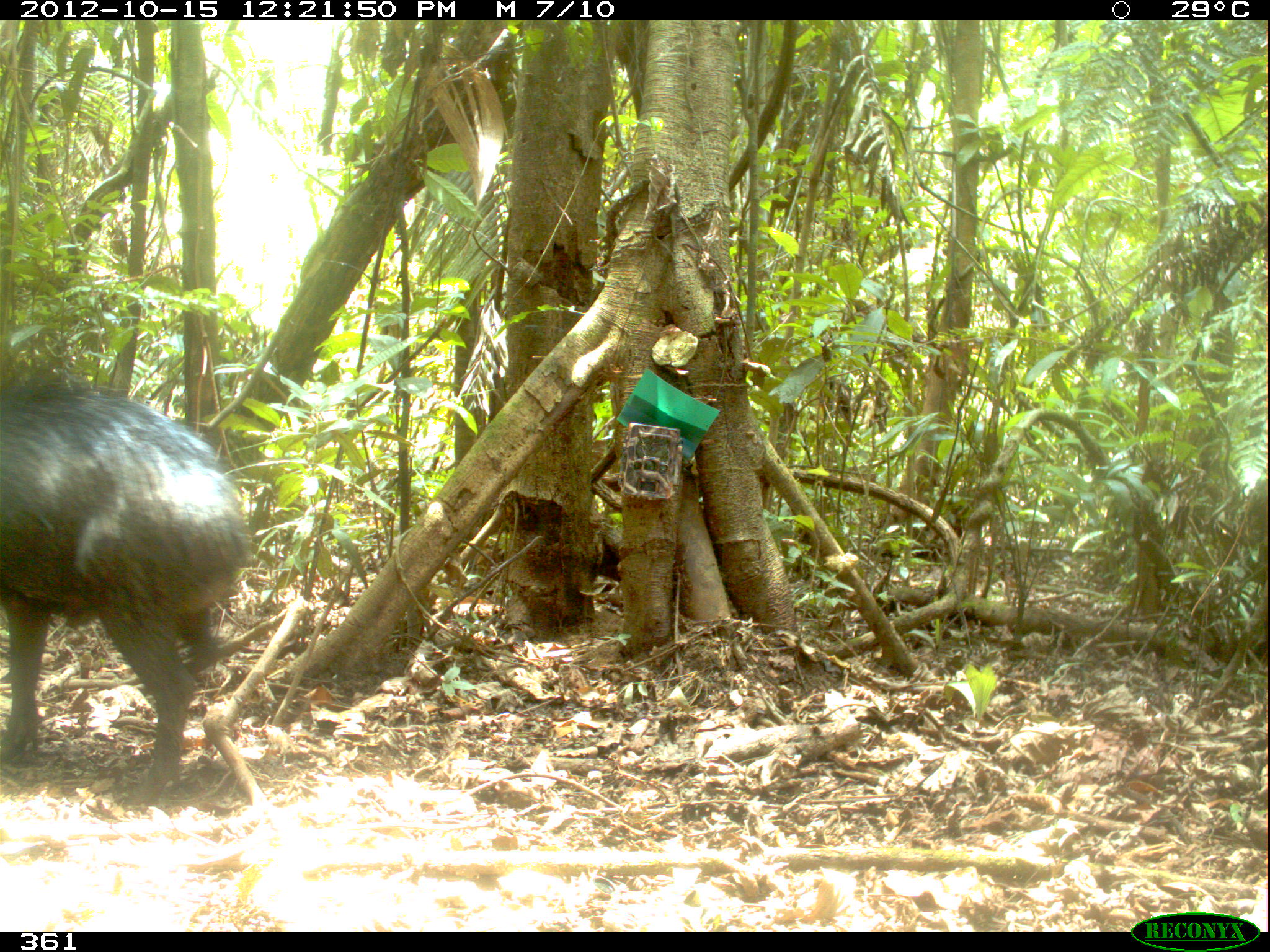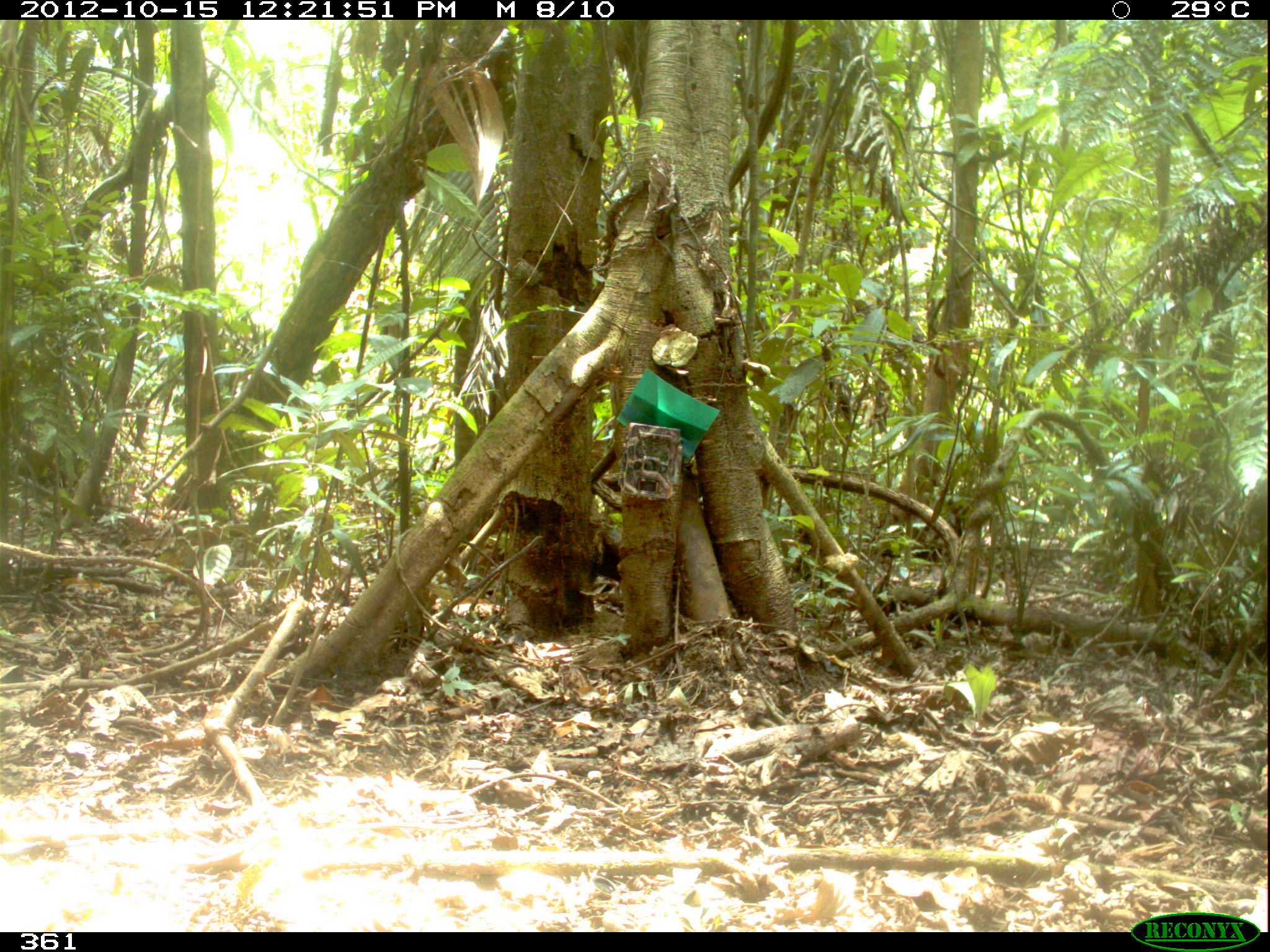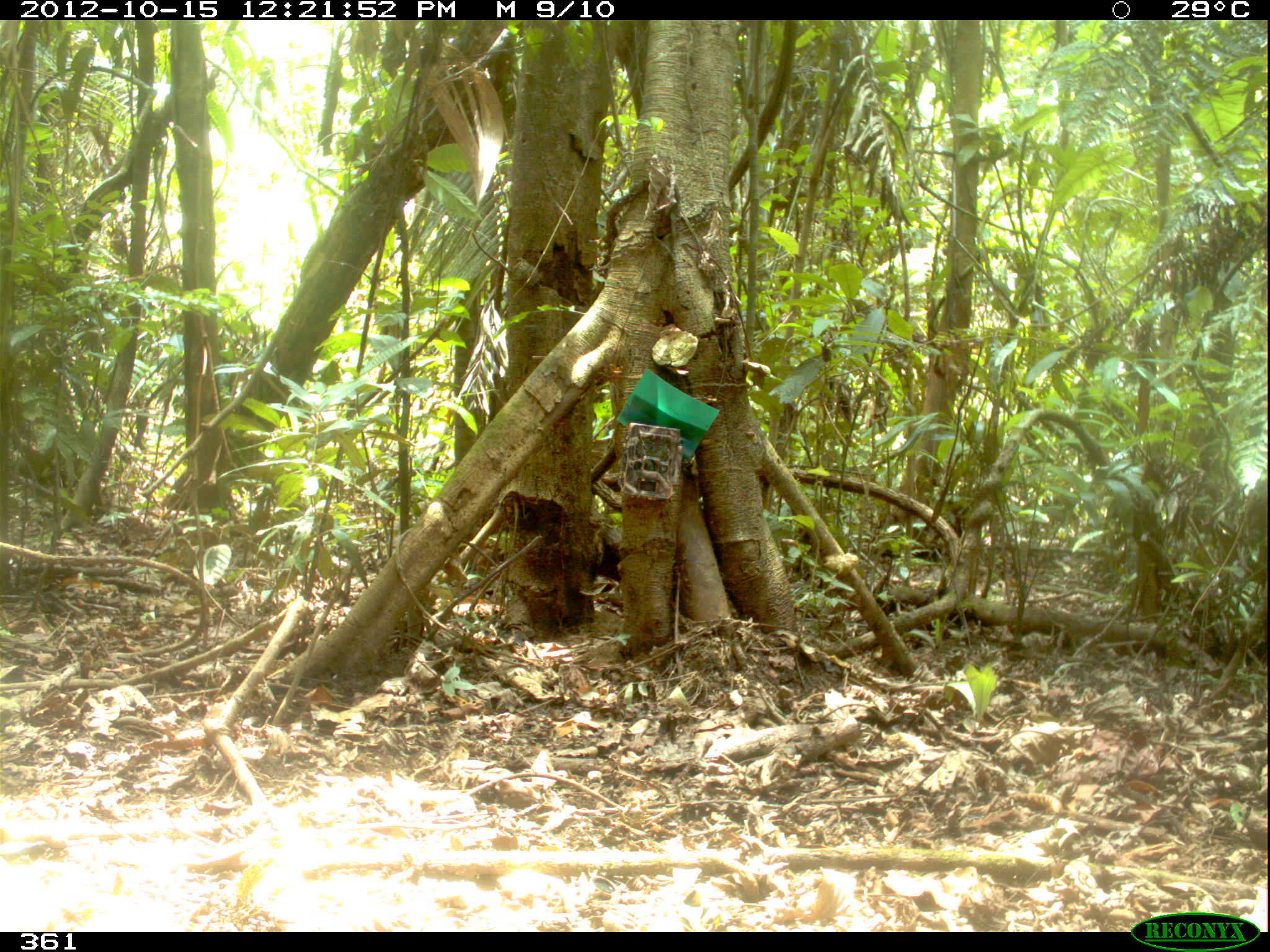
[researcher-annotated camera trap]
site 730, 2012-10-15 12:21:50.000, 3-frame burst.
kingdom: Animalia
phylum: Chordata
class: Mammalia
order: Artiodactyla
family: Tayassuidae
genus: Tayassu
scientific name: Tayassu pecari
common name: white-lipped peccary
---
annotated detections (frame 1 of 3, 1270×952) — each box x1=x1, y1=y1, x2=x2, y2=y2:
tayassu pecari: x1=0, y1=374, x2=251, y2=808